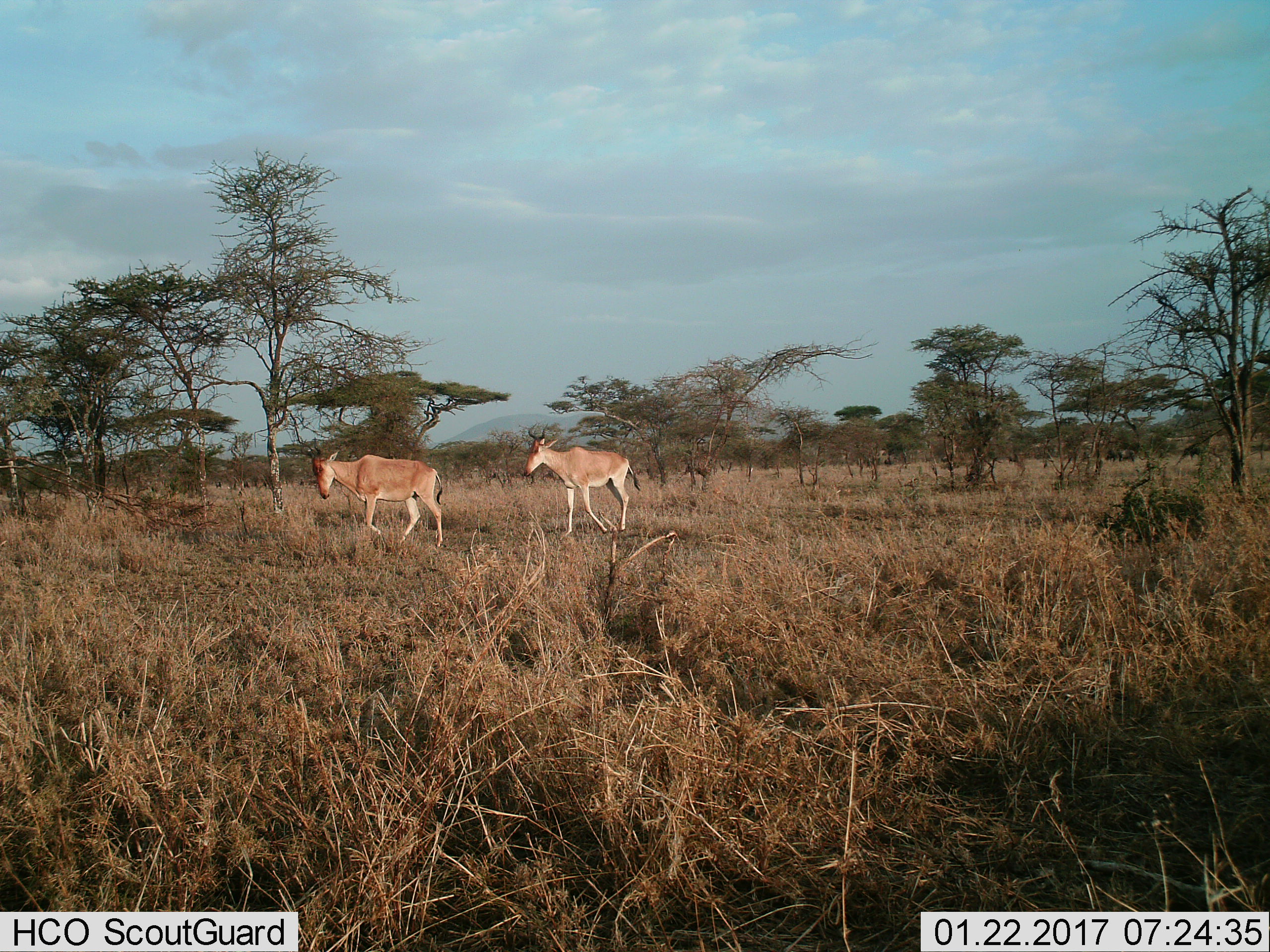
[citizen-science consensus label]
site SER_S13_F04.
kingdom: Animalia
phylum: Chordata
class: Mammalia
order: Artiodactyla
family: Bovidae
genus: Alcelaphus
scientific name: Alcelaphus buselaphus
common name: hartebeest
Hartebeest (Alcelaphus buselaphus), count 2. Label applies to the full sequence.